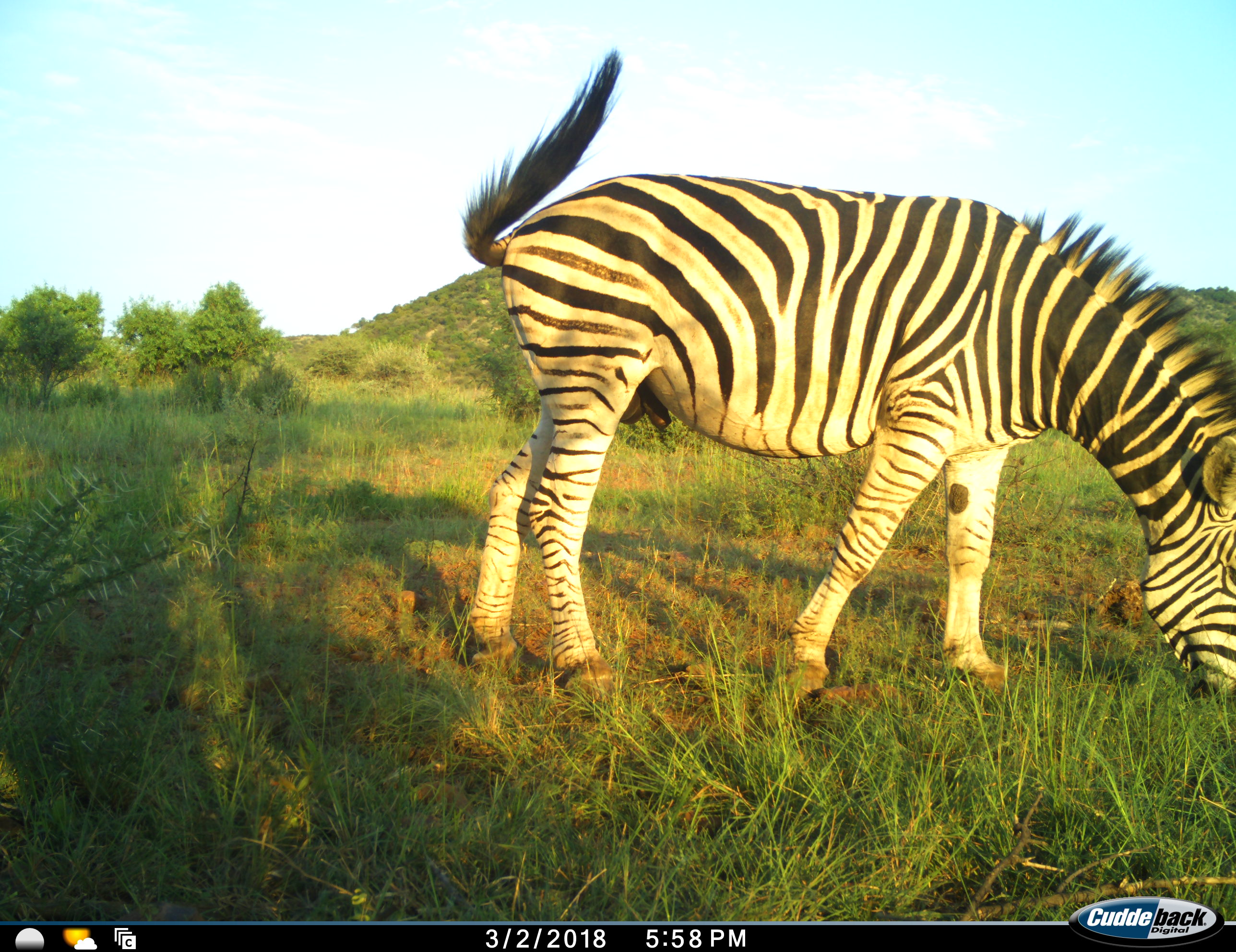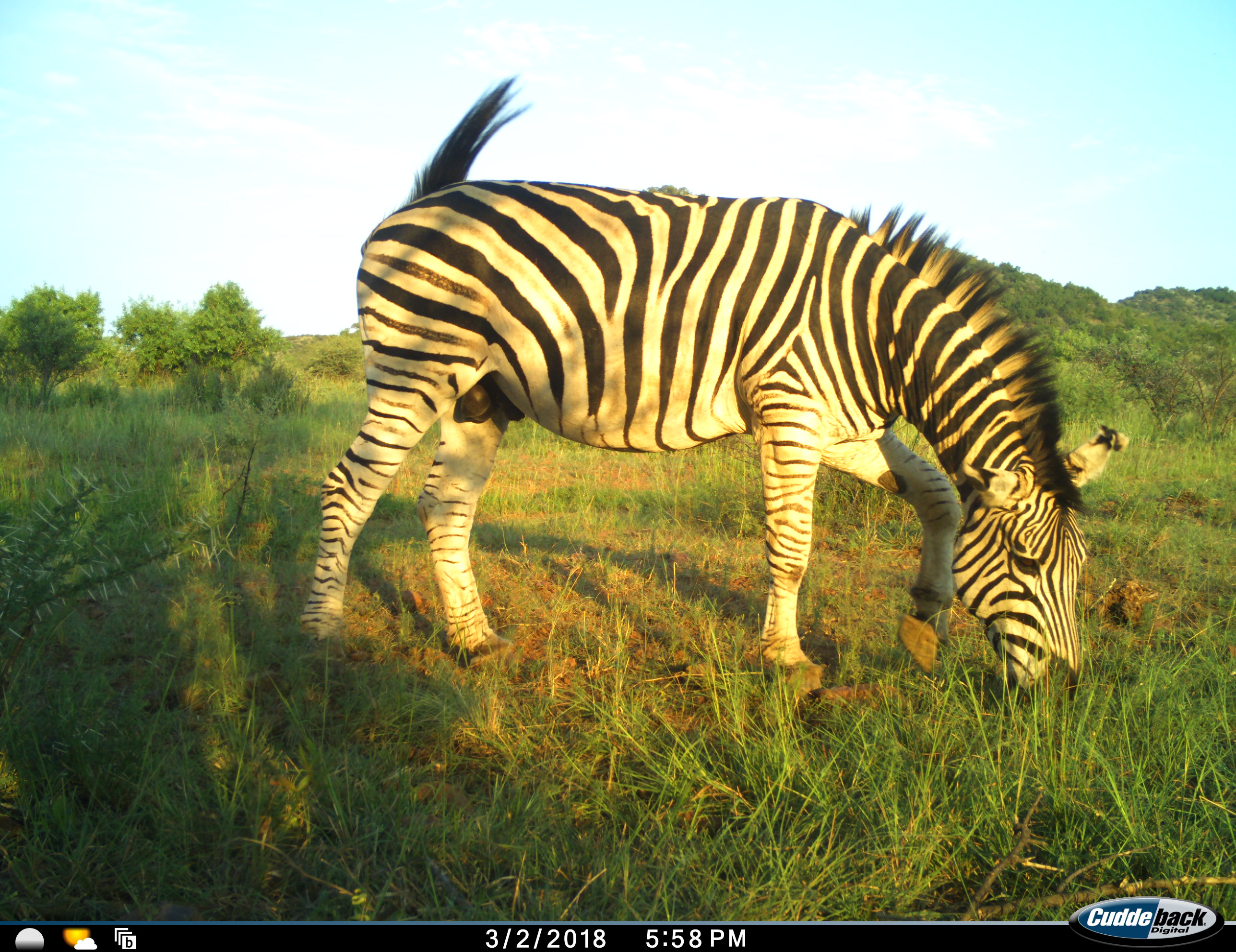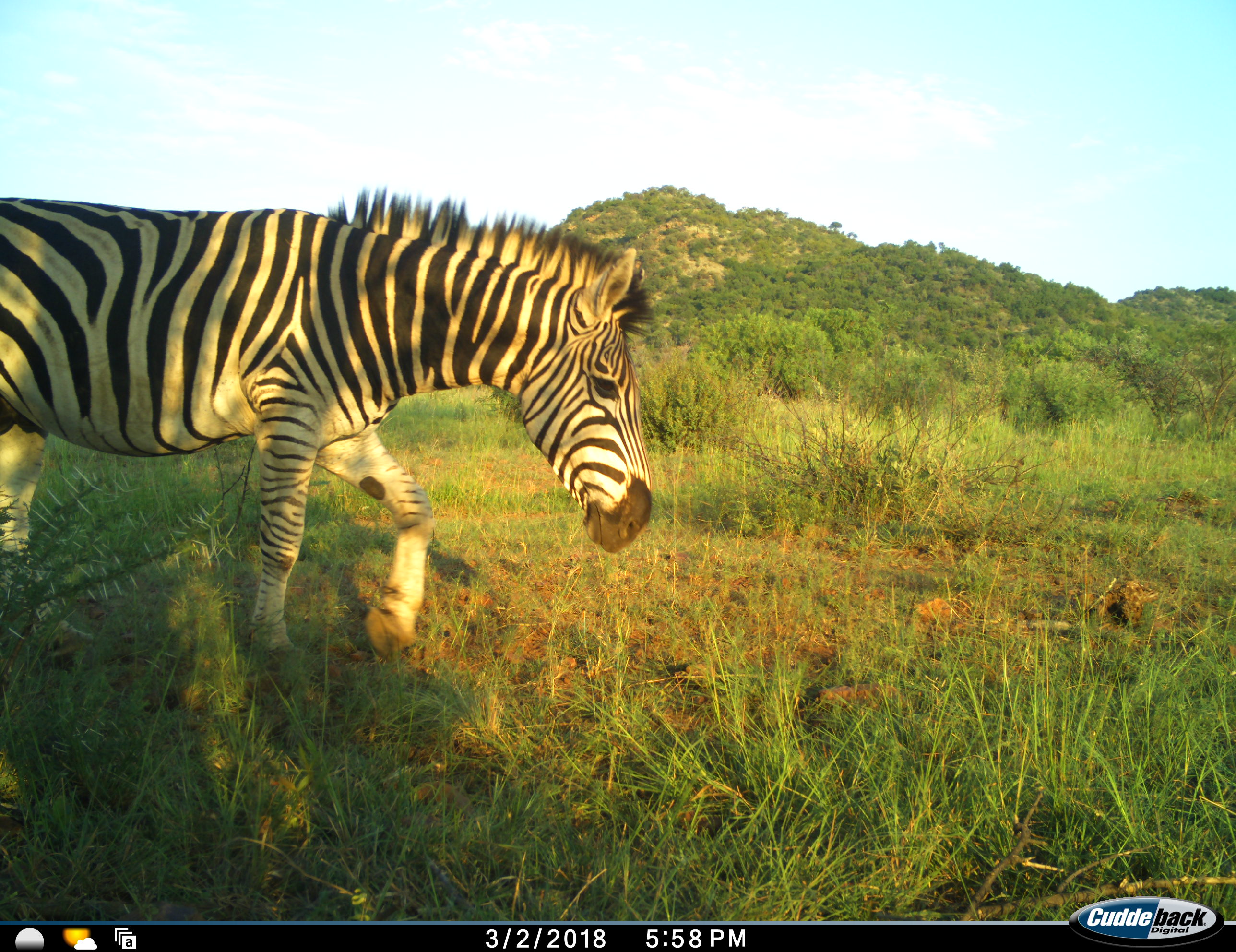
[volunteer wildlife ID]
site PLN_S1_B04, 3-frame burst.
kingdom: Animalia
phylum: Chordata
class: Mammalia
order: Perissodactyla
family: Equidae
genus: Equus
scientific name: Equus quagga burchellii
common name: burchell's zebra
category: zebraburchells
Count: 1.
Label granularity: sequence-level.